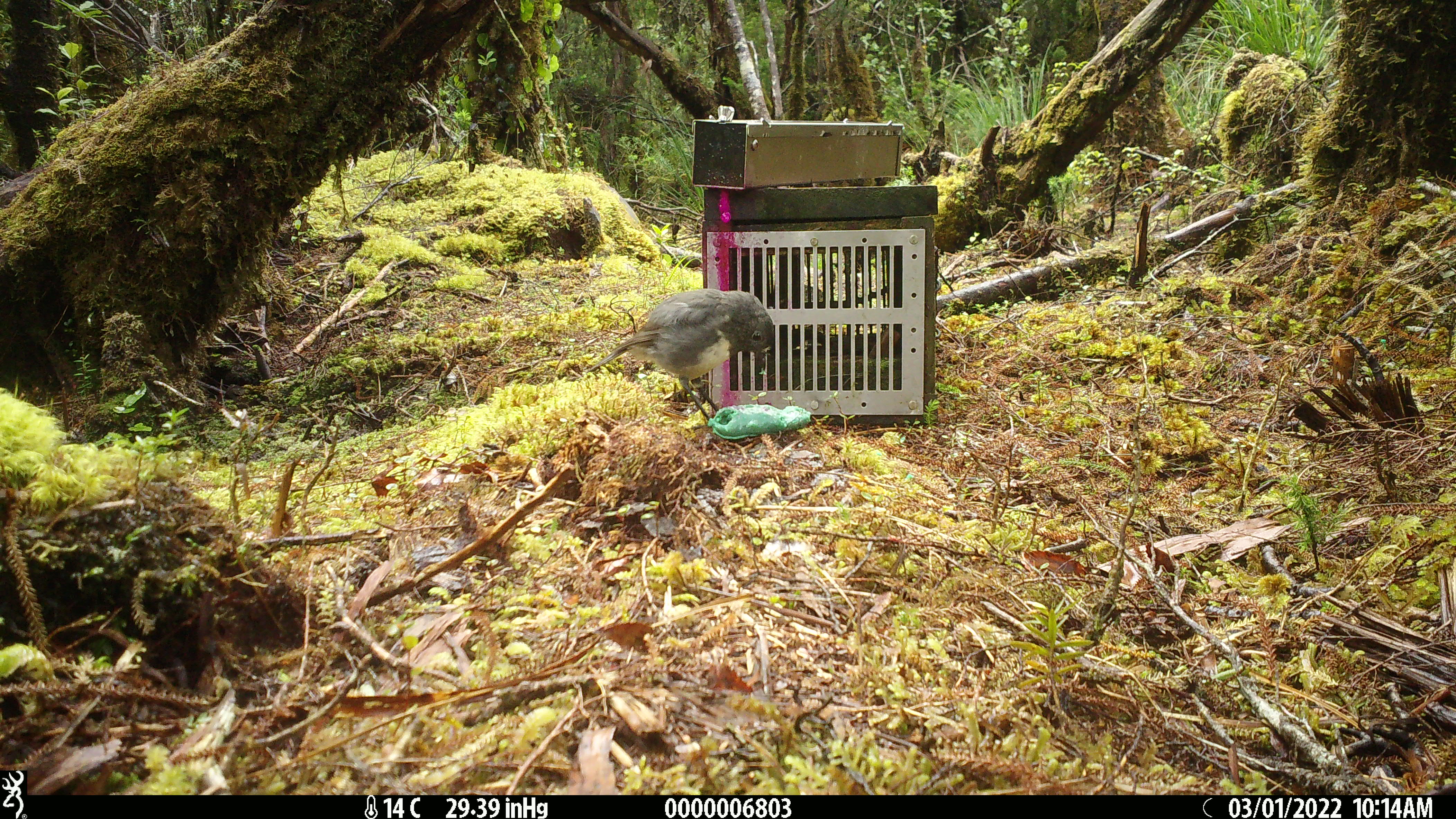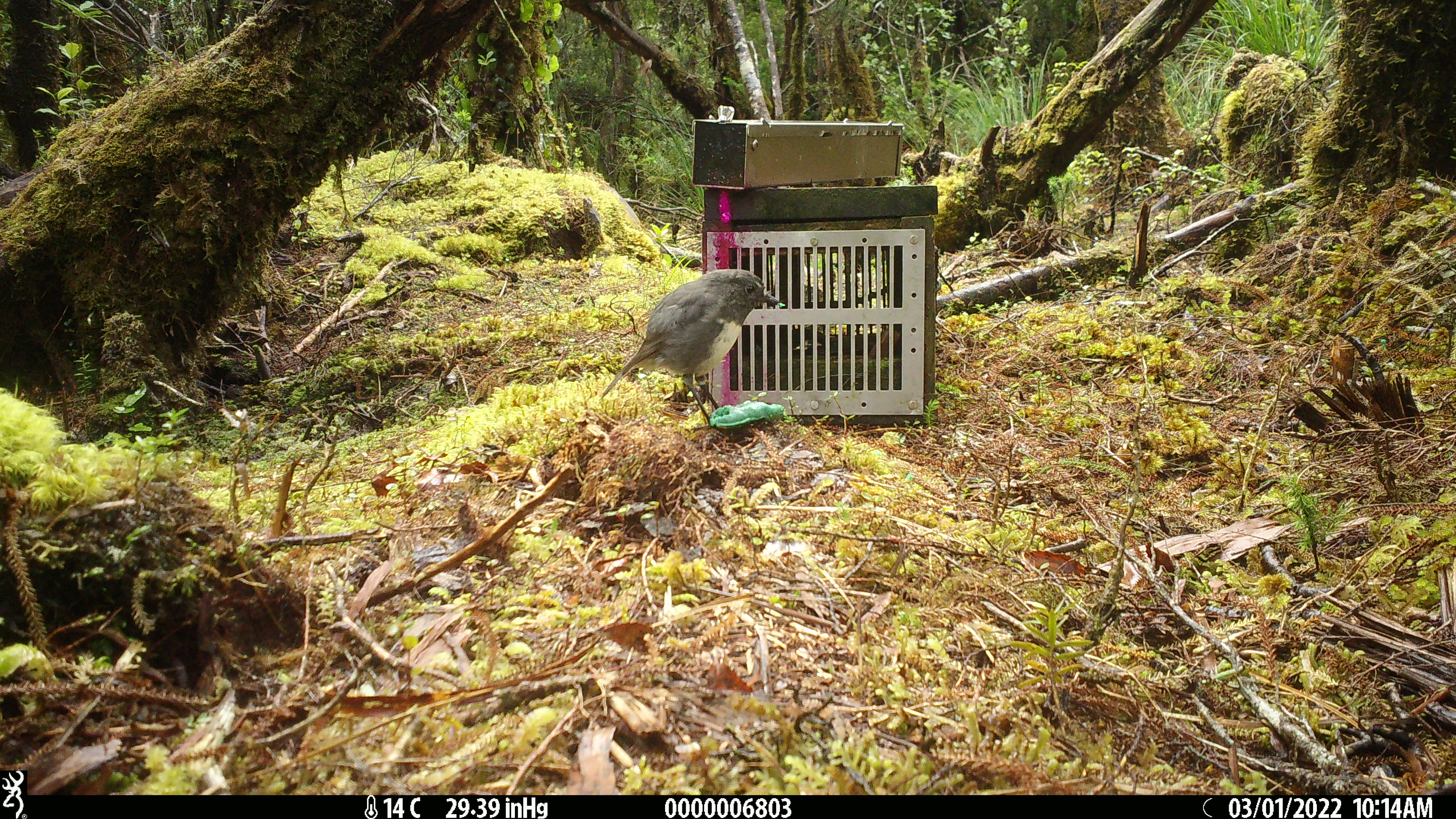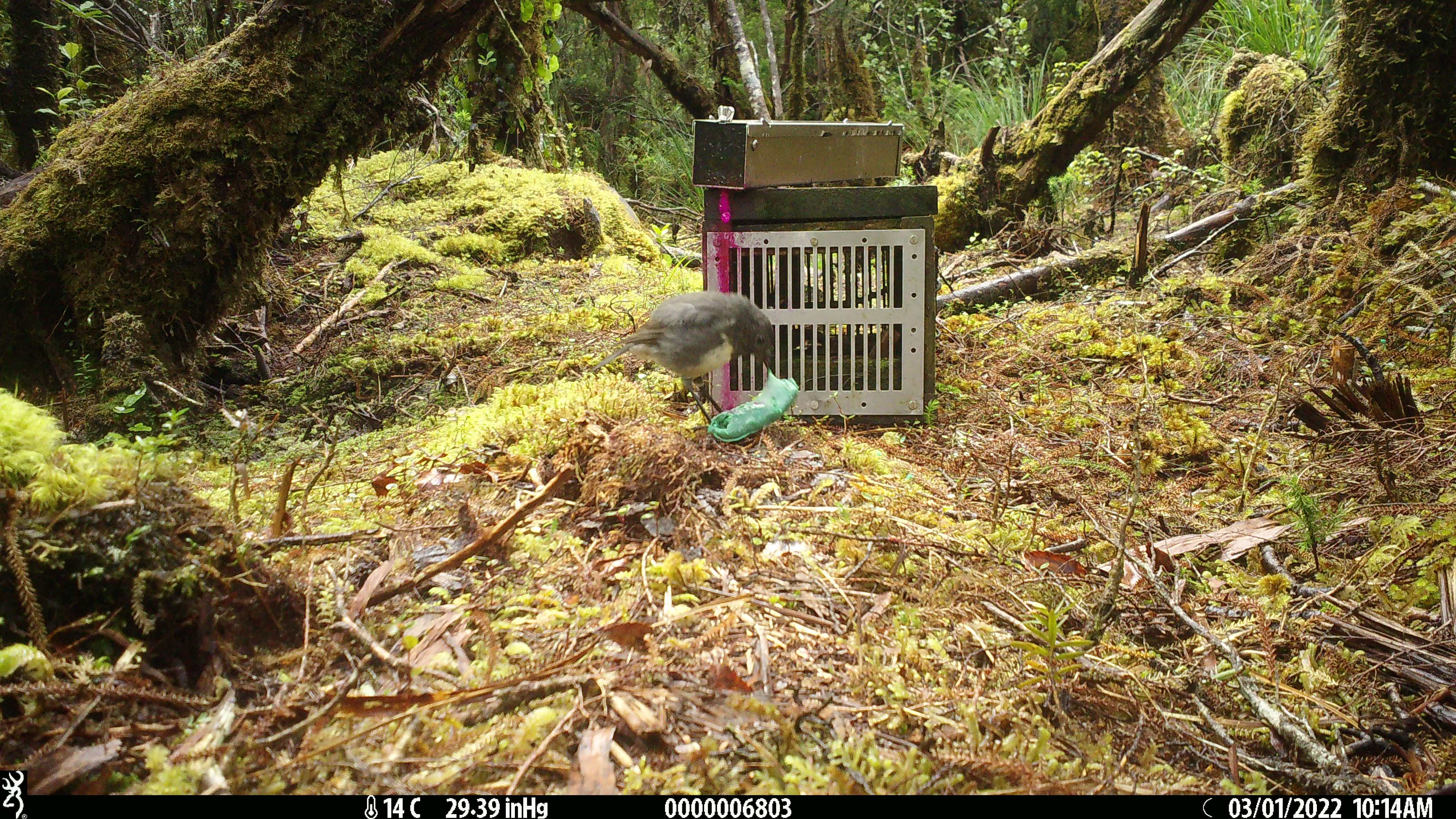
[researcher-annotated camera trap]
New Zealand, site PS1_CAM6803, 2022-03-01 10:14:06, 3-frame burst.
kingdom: Animalia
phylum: Chordata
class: Aves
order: Passeriformes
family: Petroicidae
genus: Petroica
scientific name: Petroica australis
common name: new zealand robin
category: robin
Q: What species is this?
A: Robin (new zealand robin) (Petroica australis).